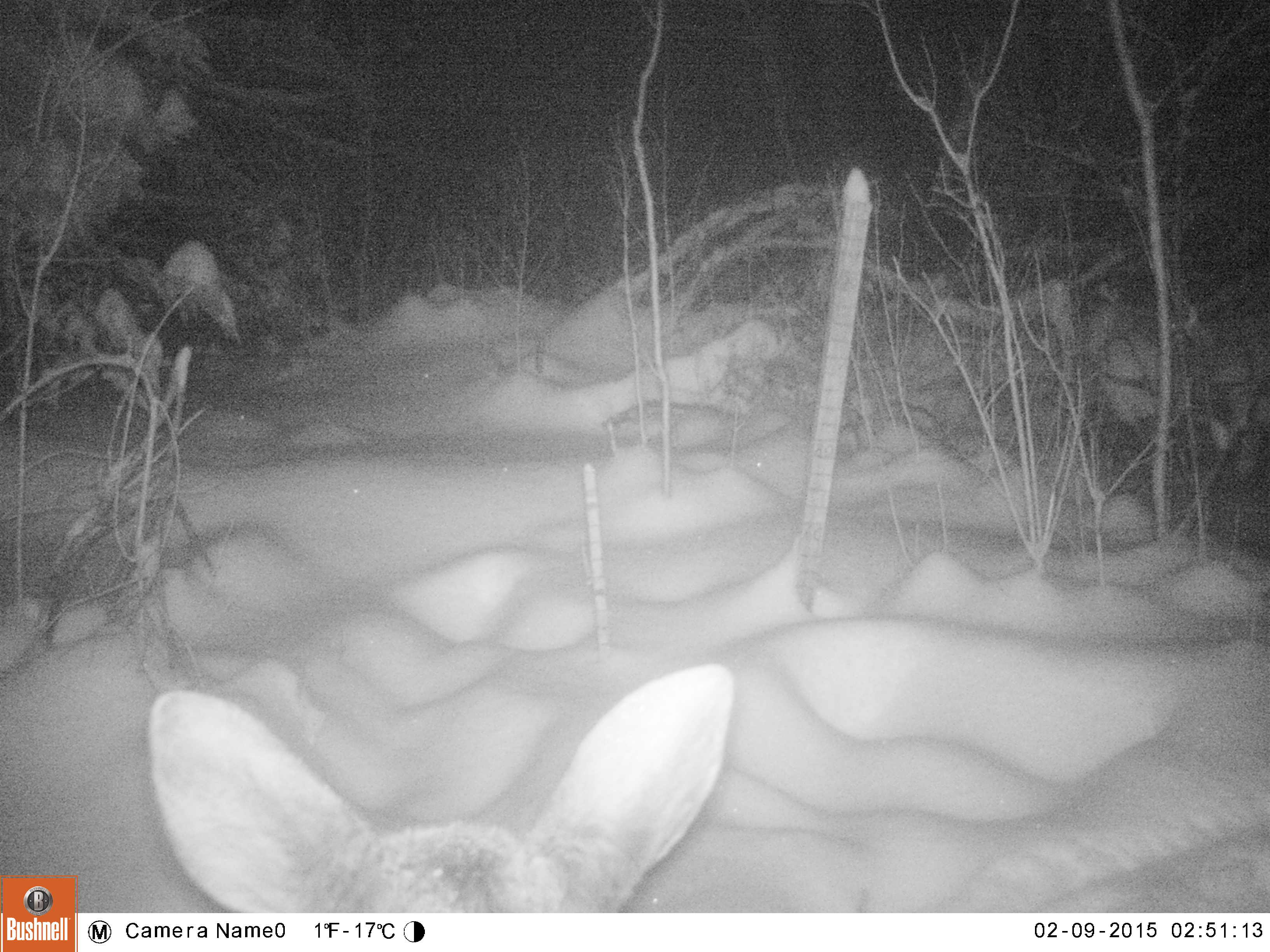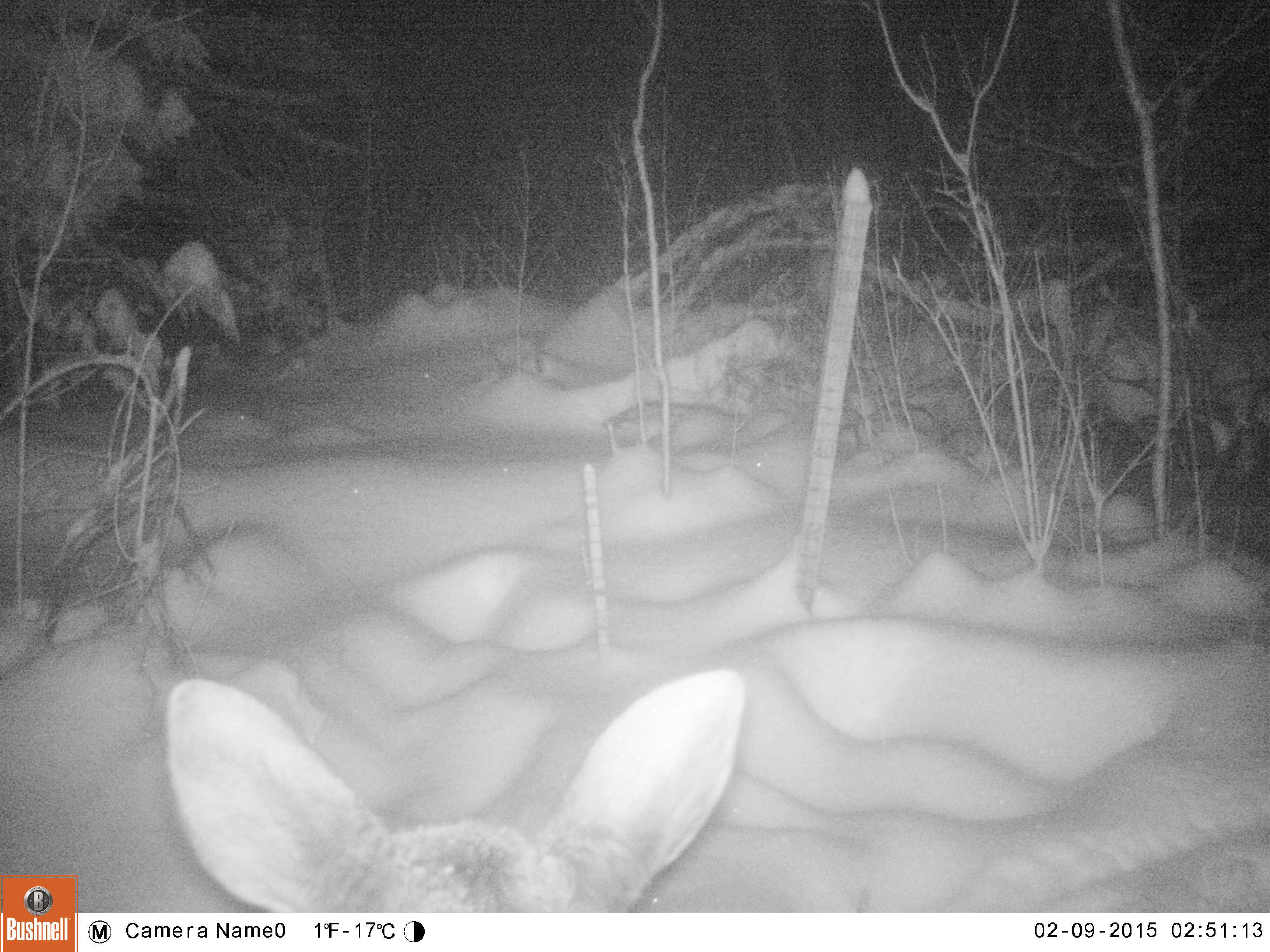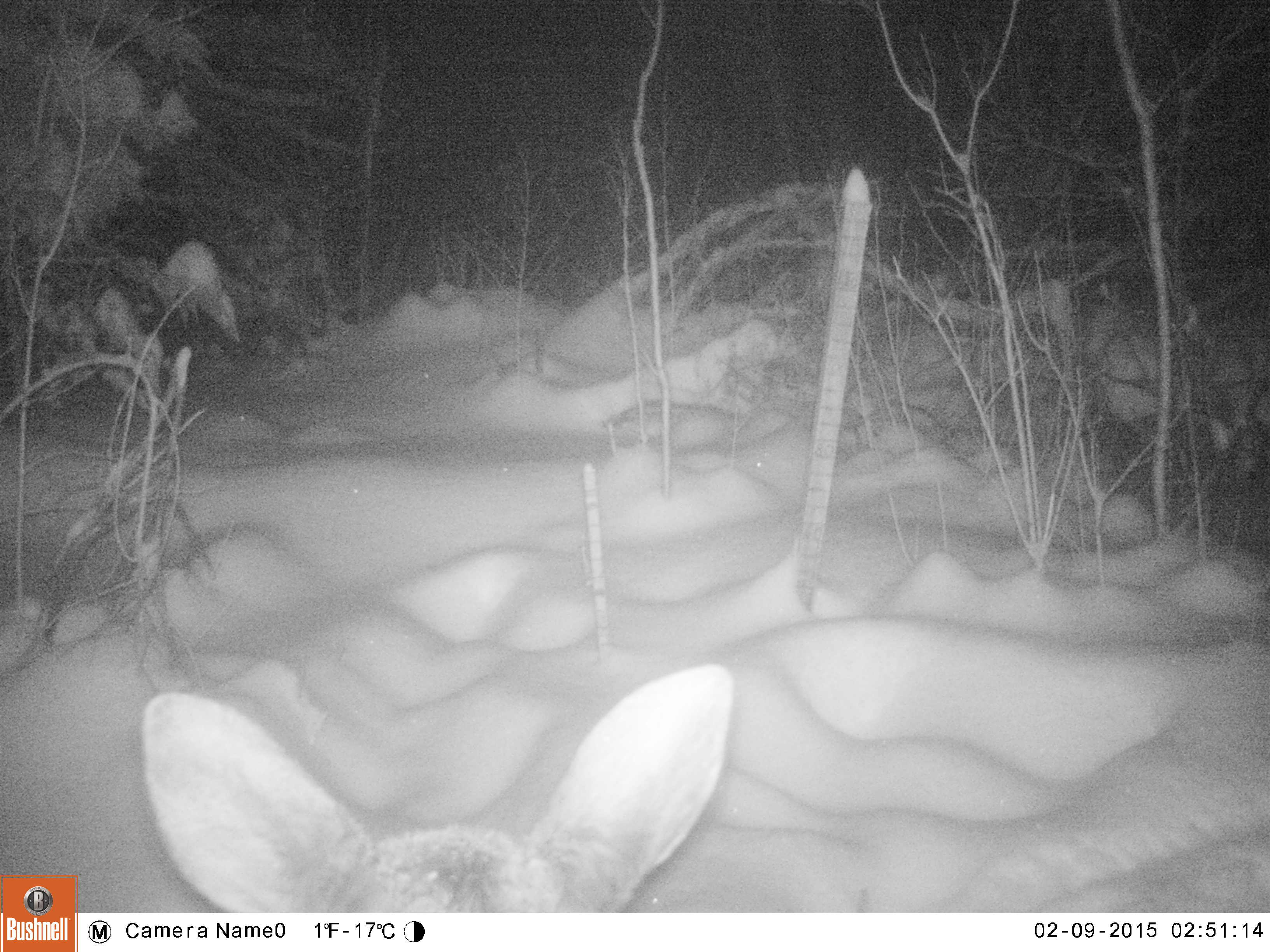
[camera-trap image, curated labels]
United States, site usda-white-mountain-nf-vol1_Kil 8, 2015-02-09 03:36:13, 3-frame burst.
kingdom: Animalia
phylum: Chordata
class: Mammalia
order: Artiodactyla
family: Cervidae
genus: Alces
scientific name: Alces alces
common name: moose